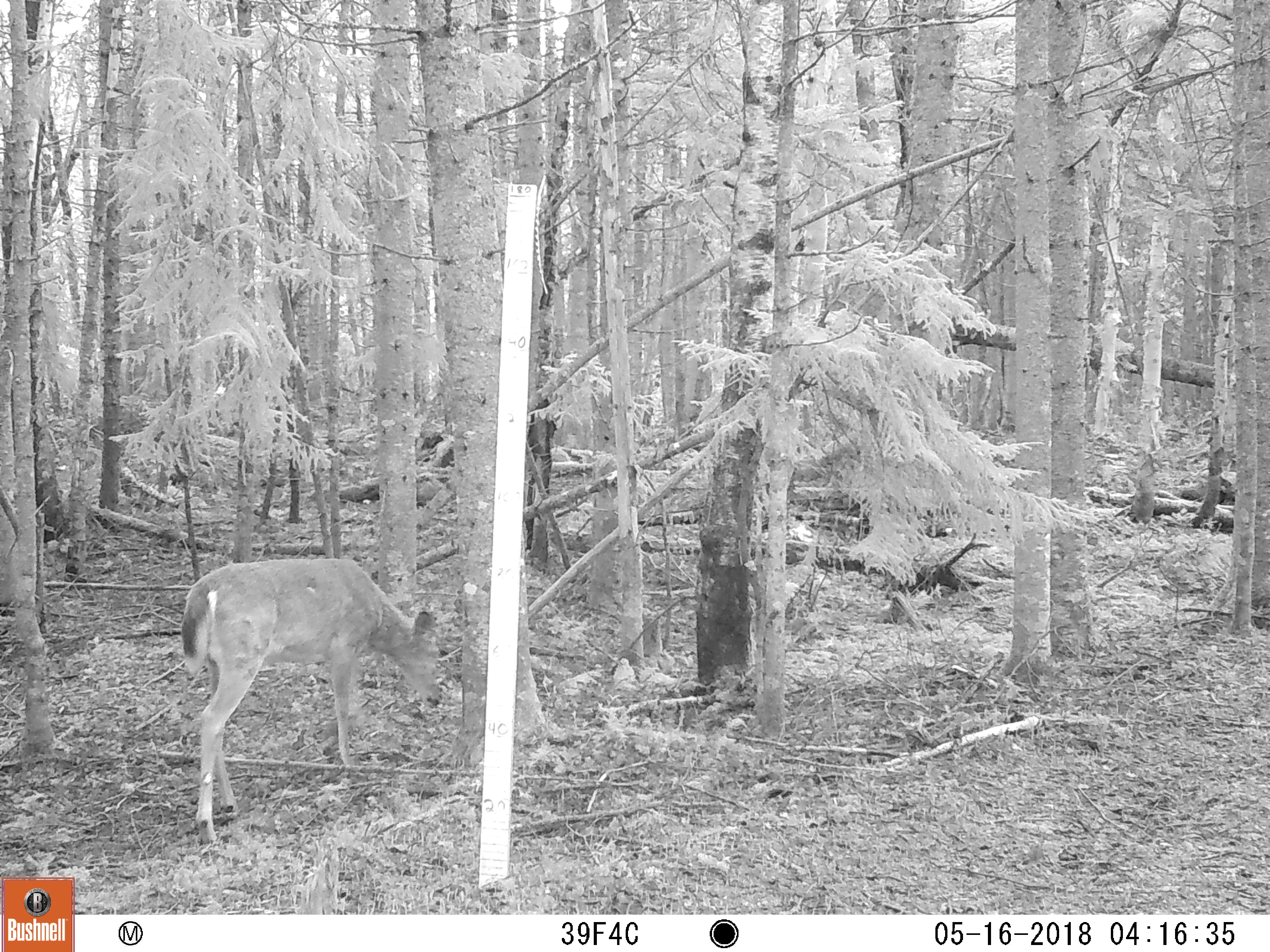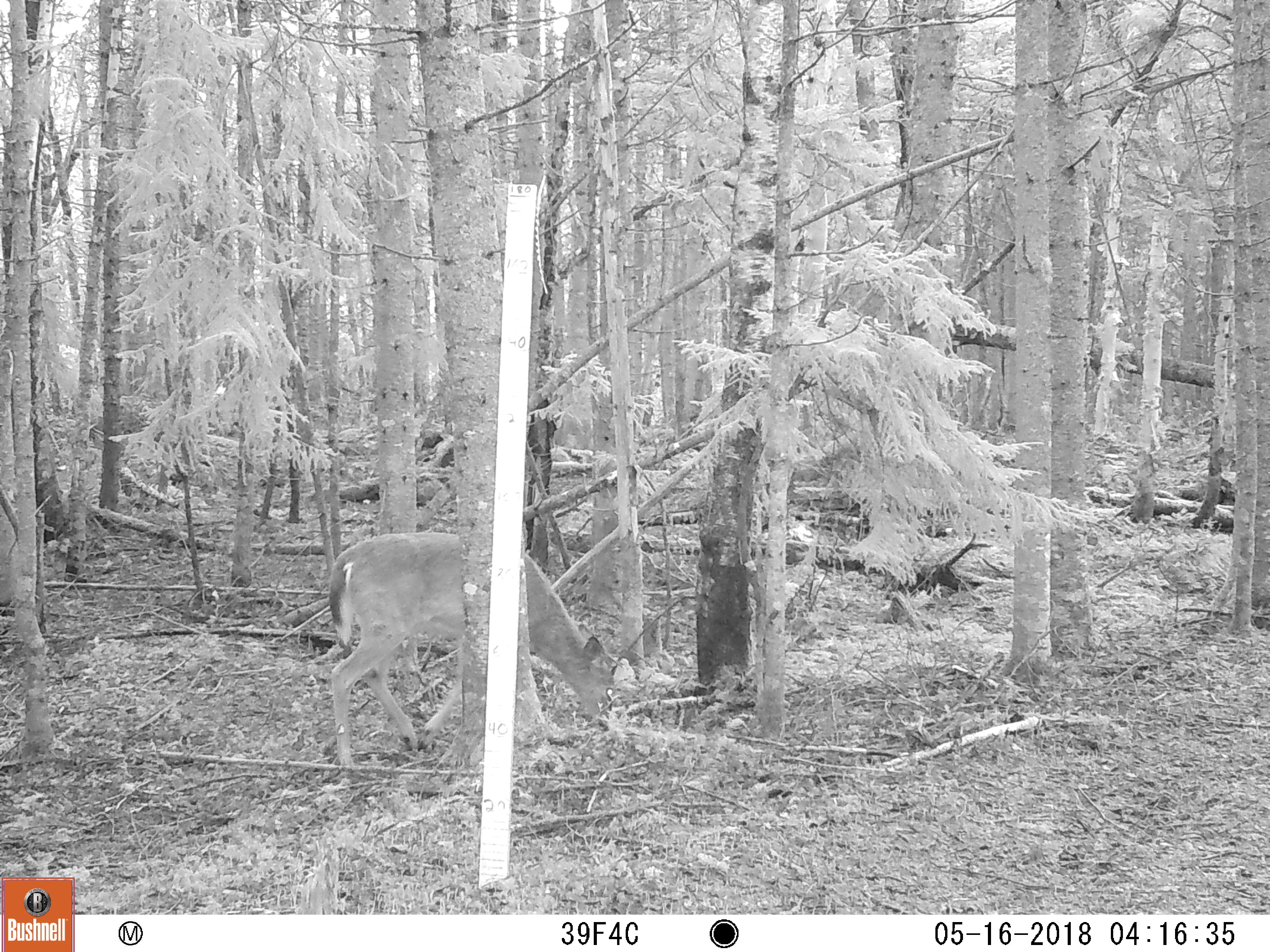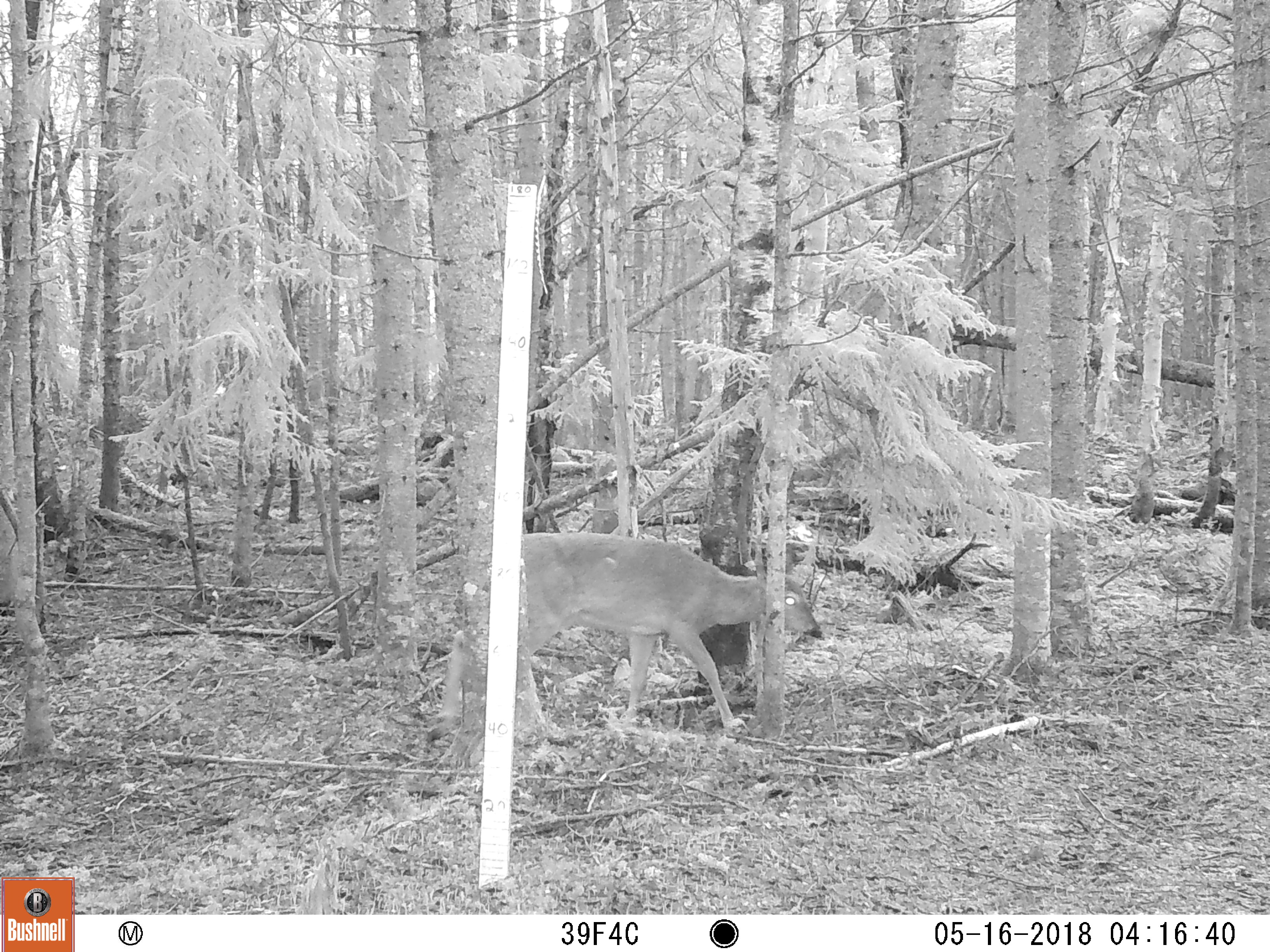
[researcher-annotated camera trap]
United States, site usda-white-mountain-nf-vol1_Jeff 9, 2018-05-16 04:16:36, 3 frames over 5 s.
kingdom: Animalia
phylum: Chordata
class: Mammalia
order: Artiodactyla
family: Cervidae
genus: Odocoileus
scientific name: Odocoileus virginianus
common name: white-tailed deer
White-tailed deer (Odocoileus virginianus).